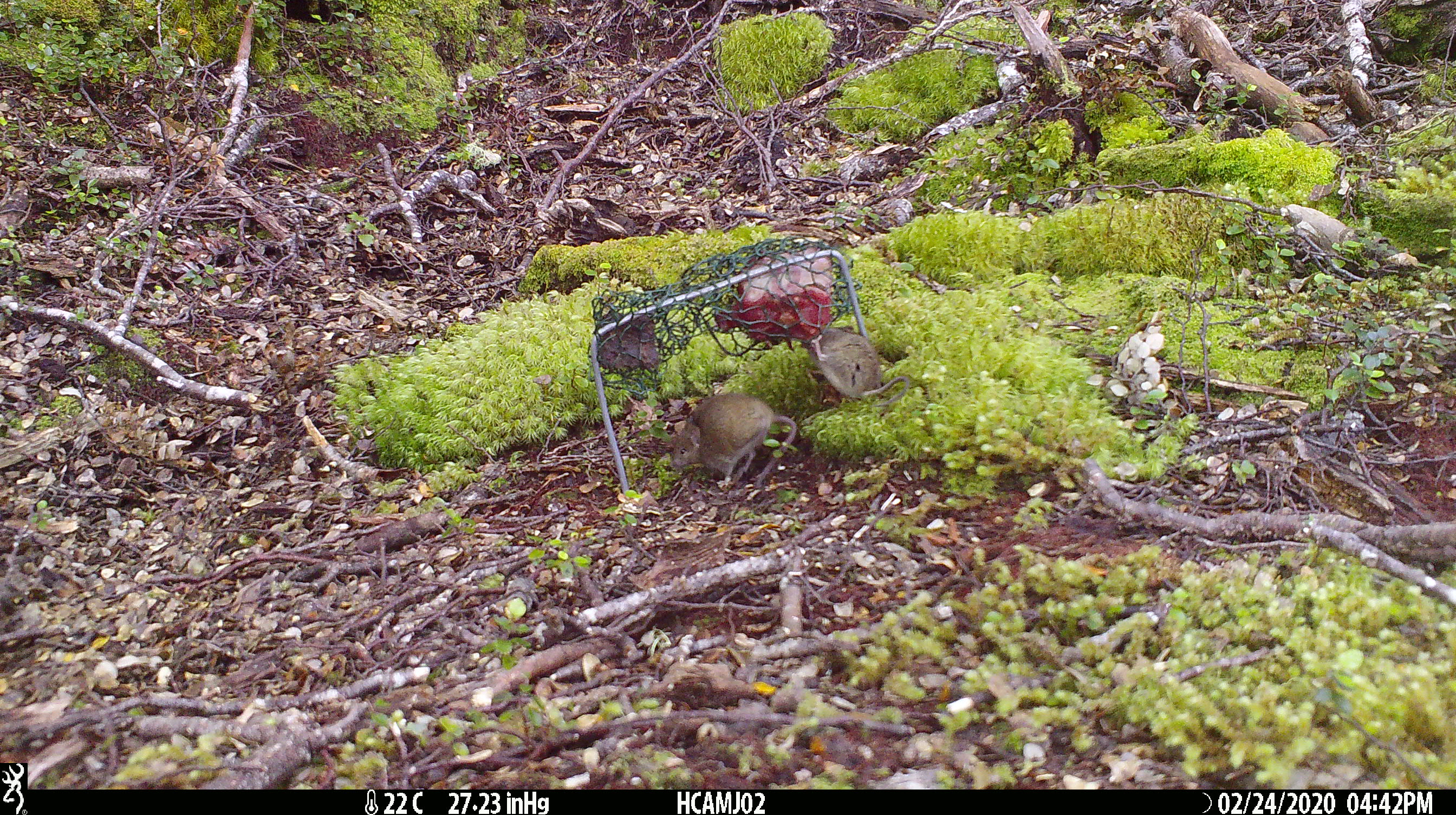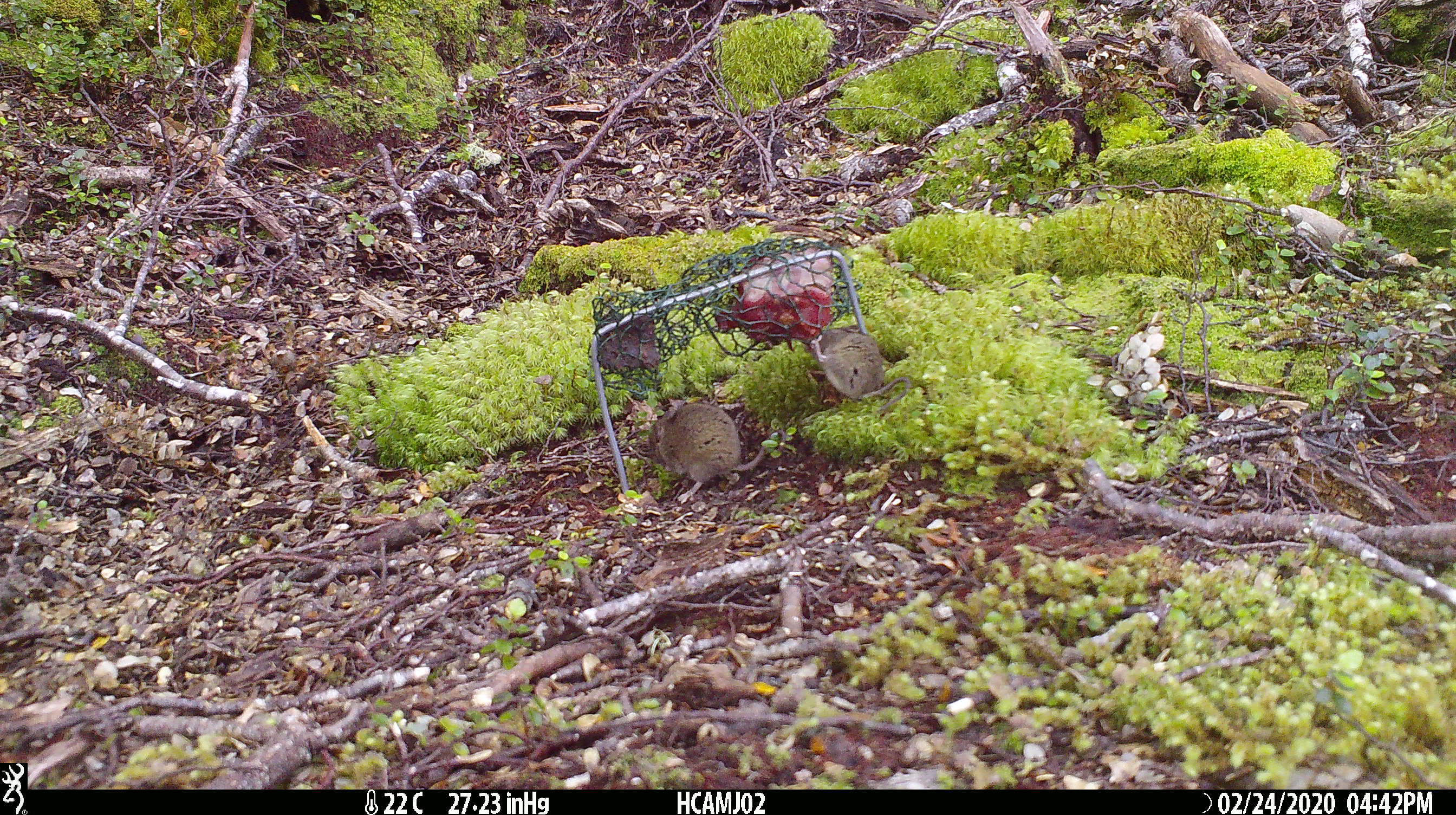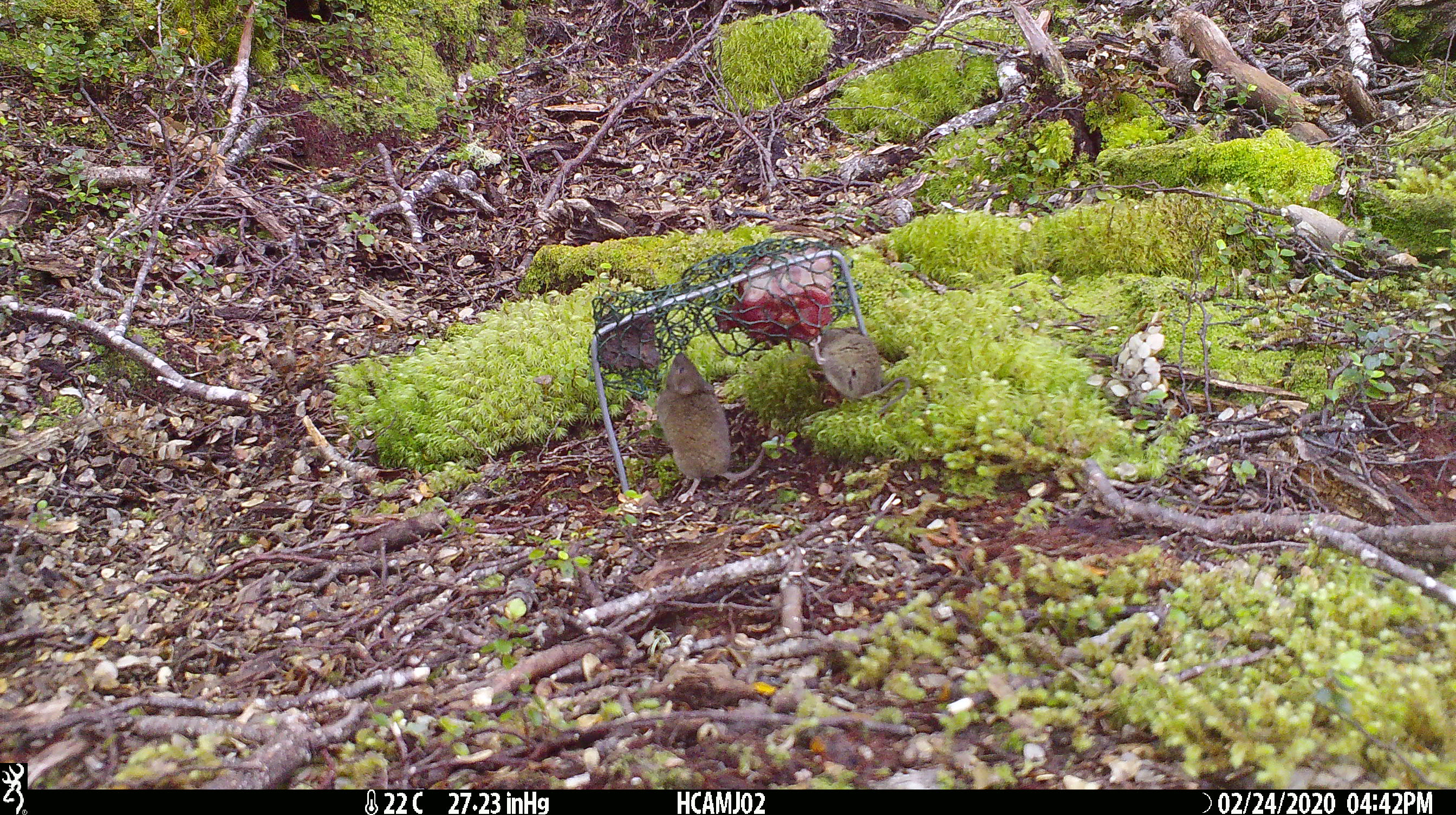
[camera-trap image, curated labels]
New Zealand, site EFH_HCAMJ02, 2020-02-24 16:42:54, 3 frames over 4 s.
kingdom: Animalia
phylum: Chordata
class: Mammalia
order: Rodentia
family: Muridae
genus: Mus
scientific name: Mus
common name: mouse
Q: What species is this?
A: Mouse (Mus).